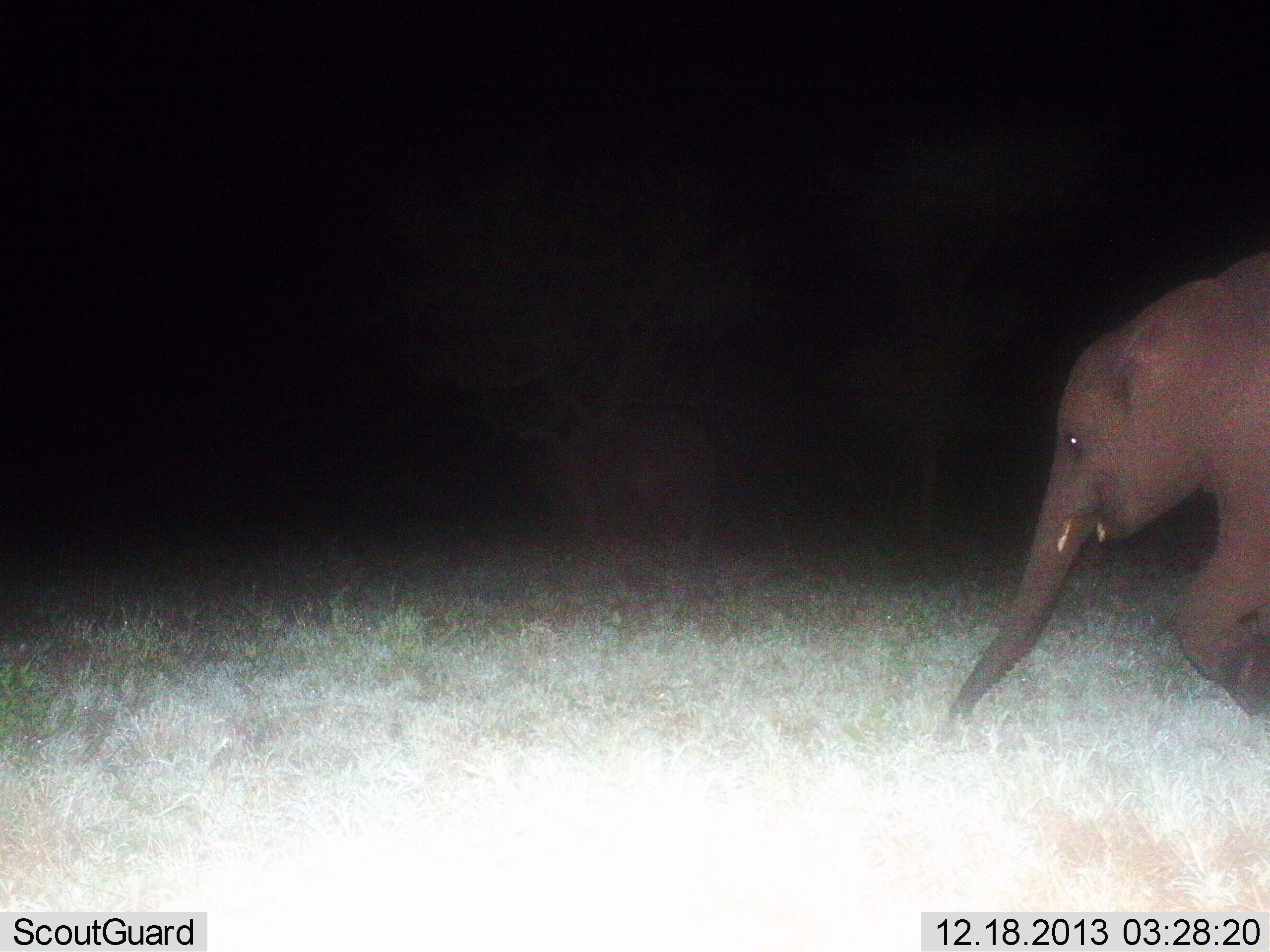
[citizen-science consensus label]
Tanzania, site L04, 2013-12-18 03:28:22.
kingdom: Animalia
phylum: Chordata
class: Mammalia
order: Proboscidea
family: Elephantidae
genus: Loxodonta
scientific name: Loxodonta africana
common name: african bush elephant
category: elephant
Elephant (african bush elephant) (Loxodonta africana), count 1. Behavior (volunteer vote fractions): standing 30%, resting 0%, moving 80%, interacting 0%. Young present (vote fraction): 30%. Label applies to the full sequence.